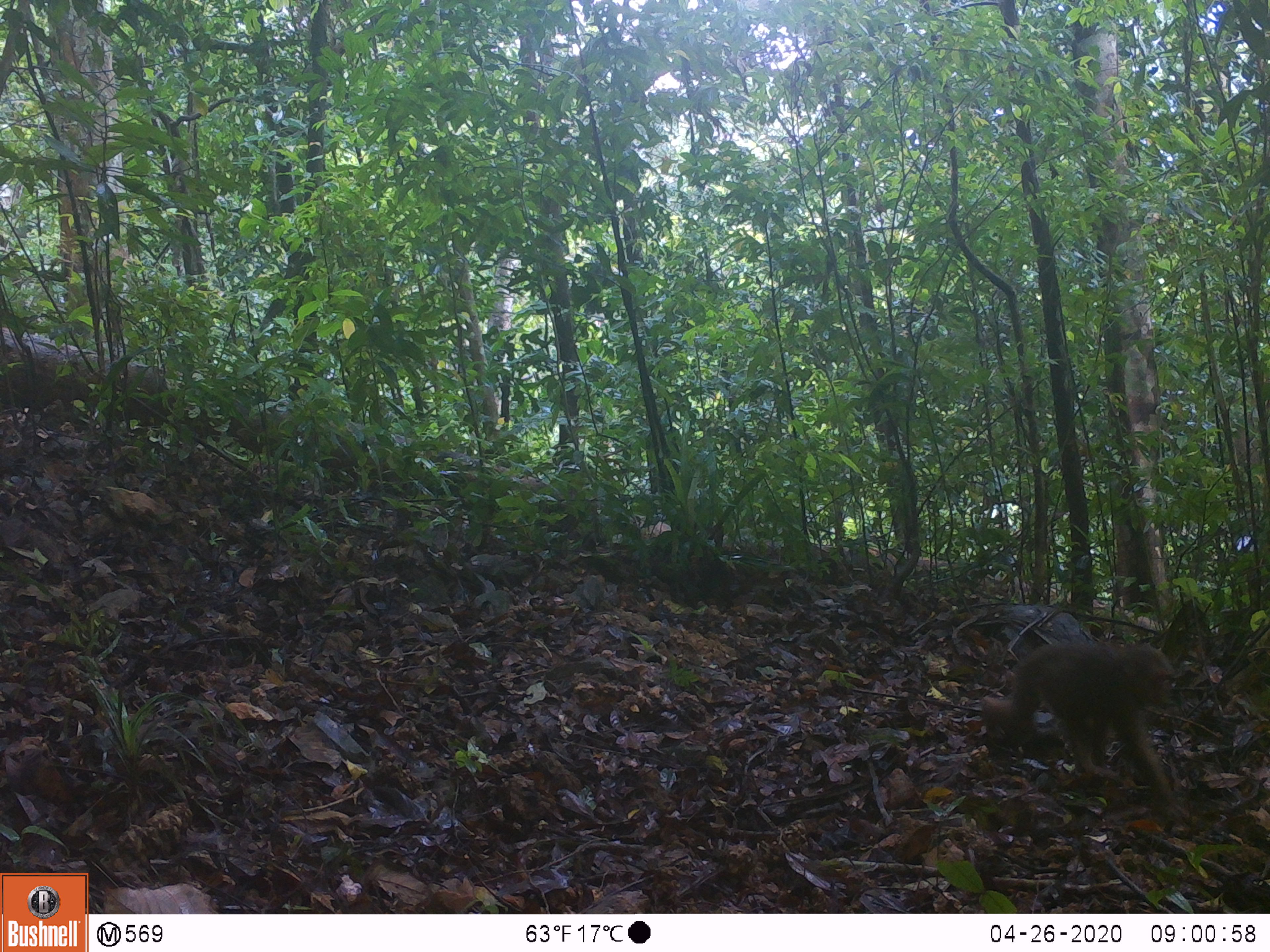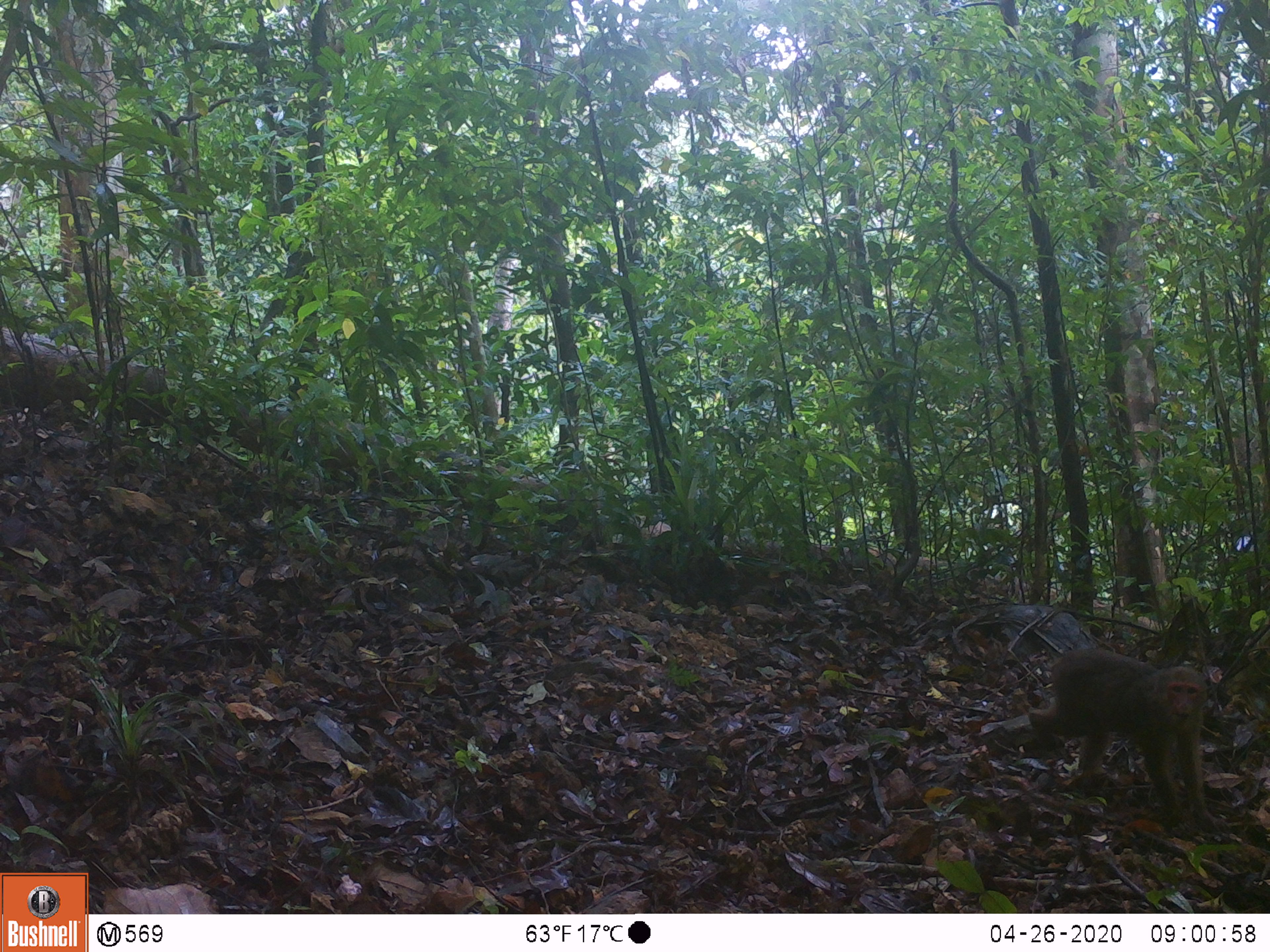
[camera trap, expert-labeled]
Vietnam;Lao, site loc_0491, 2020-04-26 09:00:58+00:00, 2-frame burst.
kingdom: Animalia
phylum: Chordata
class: Mammalia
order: Primates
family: Cercopithecidae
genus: Macaca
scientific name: Macaca arctoides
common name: stump-tailed macaque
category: stump tailed macaque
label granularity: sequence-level